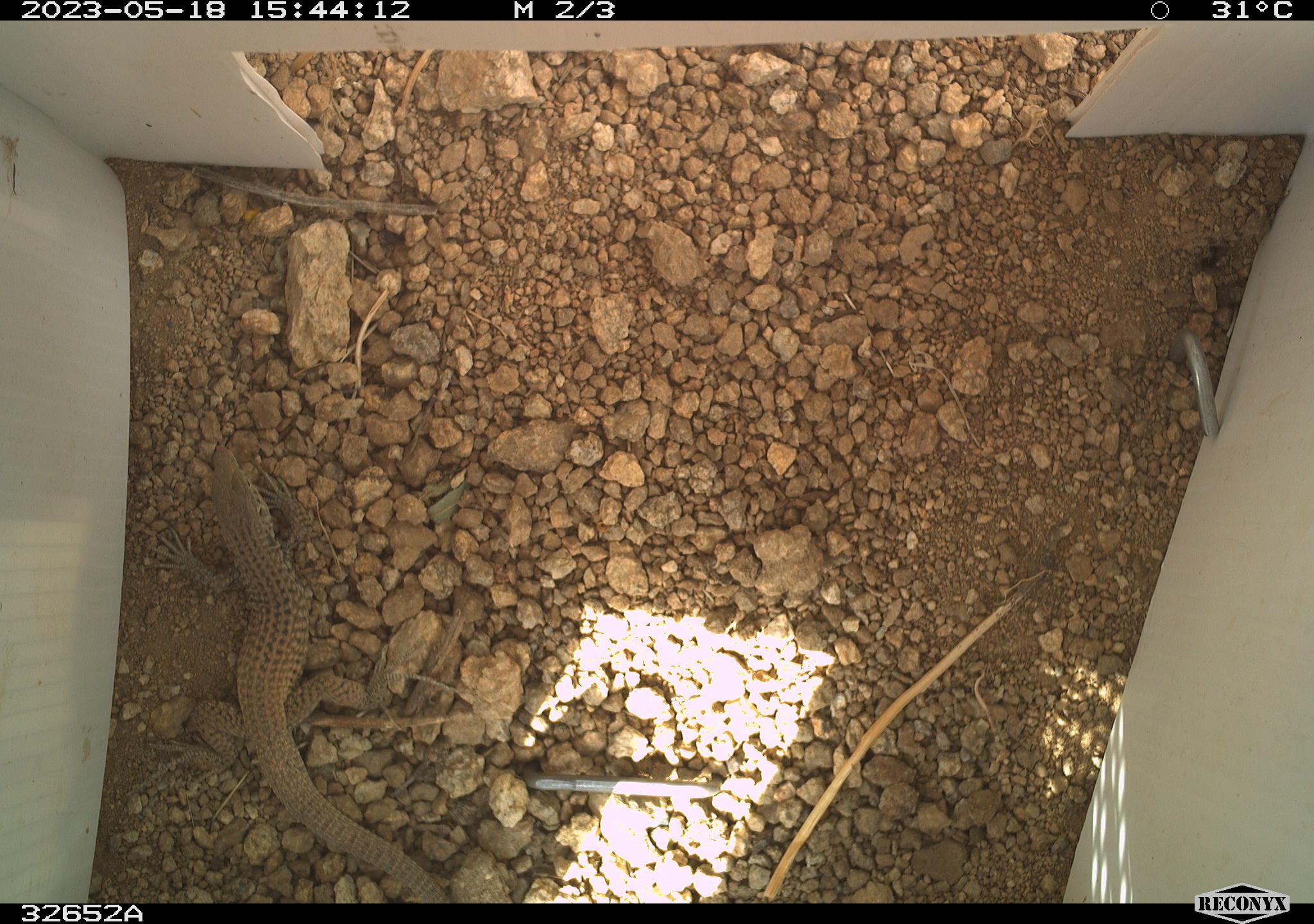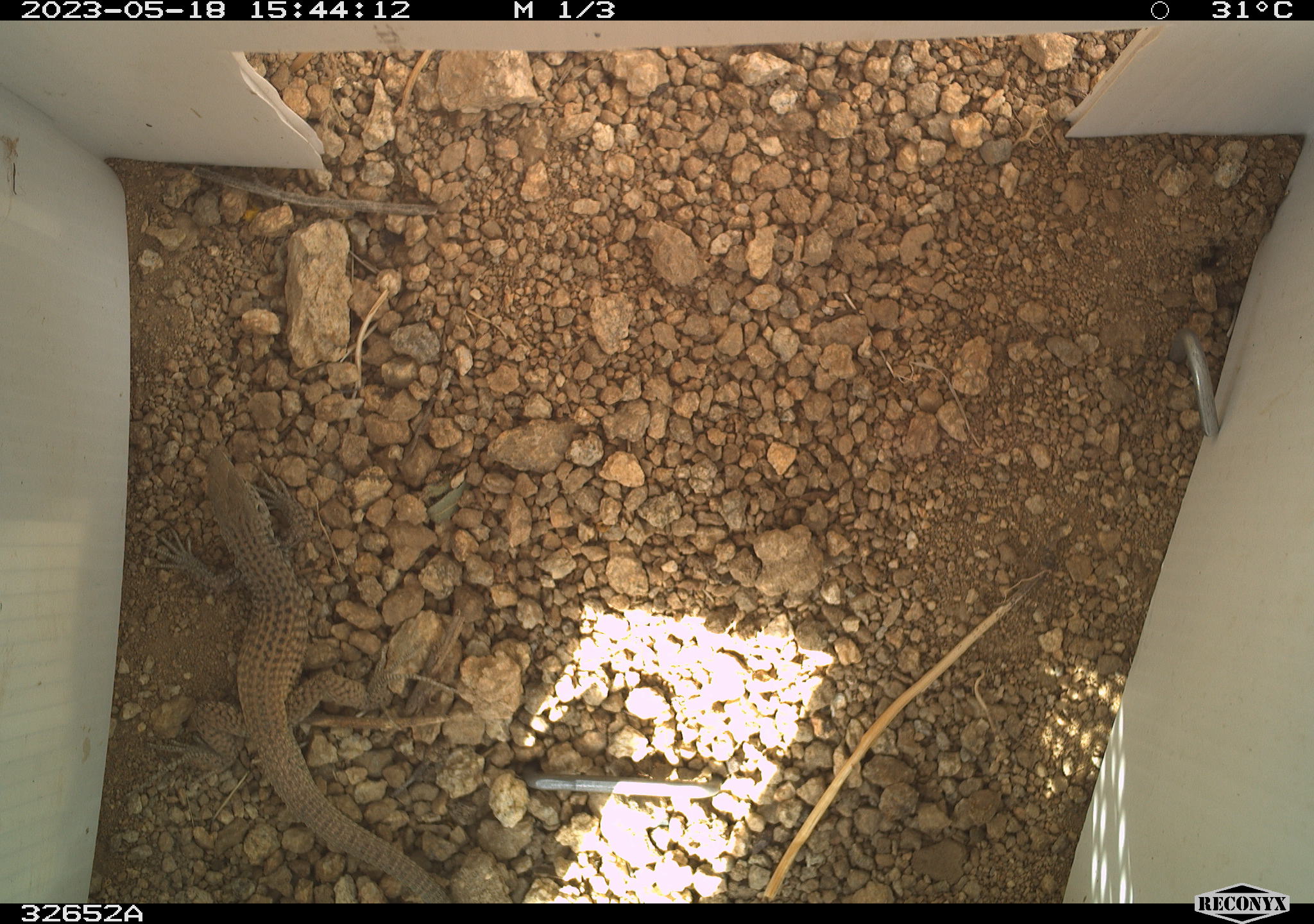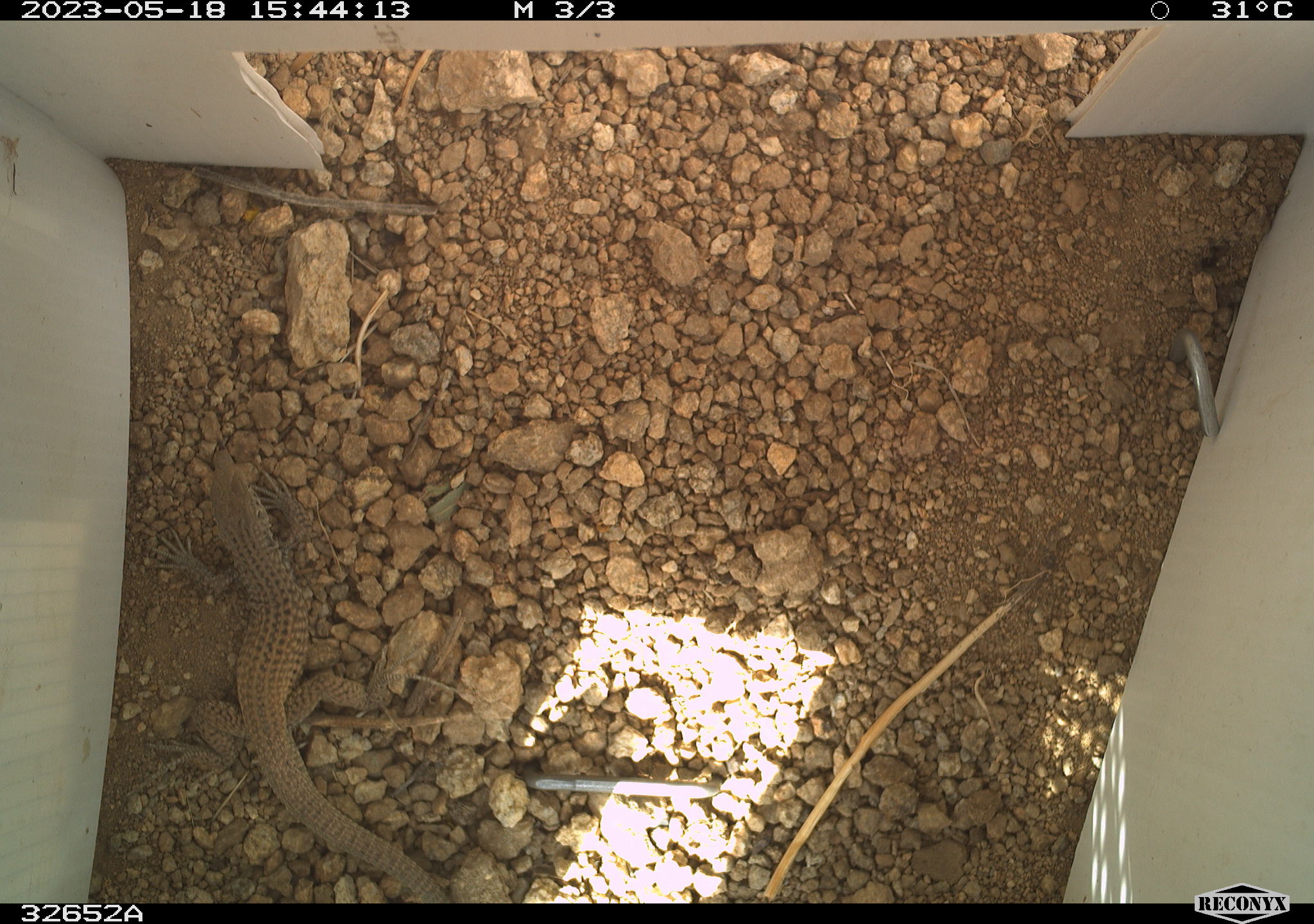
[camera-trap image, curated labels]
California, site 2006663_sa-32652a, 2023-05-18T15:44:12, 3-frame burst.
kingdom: Animalia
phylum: Chordata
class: Reptilia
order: Squamata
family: Teiidae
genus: Aspidoscelis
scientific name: Aspidoscelis tigris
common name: western whiptail